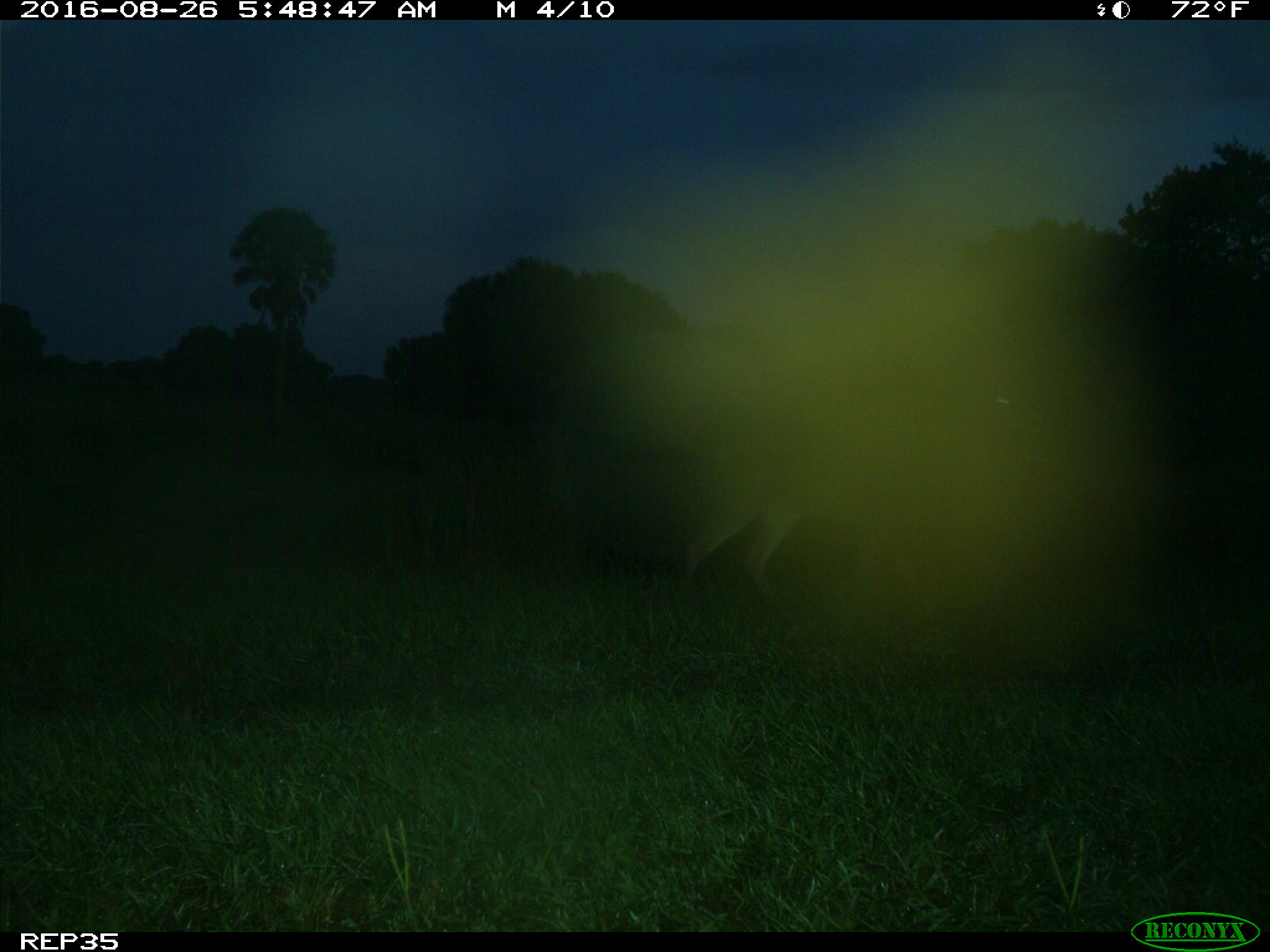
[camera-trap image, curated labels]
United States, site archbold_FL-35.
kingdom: Animalia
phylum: Chordata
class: Mammalia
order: Artiodactyla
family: Cervidae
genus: Odocoileus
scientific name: Odocoileus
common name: deer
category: unidentified deer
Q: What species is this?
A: Unidentified deer (deer) (Odocoileus).